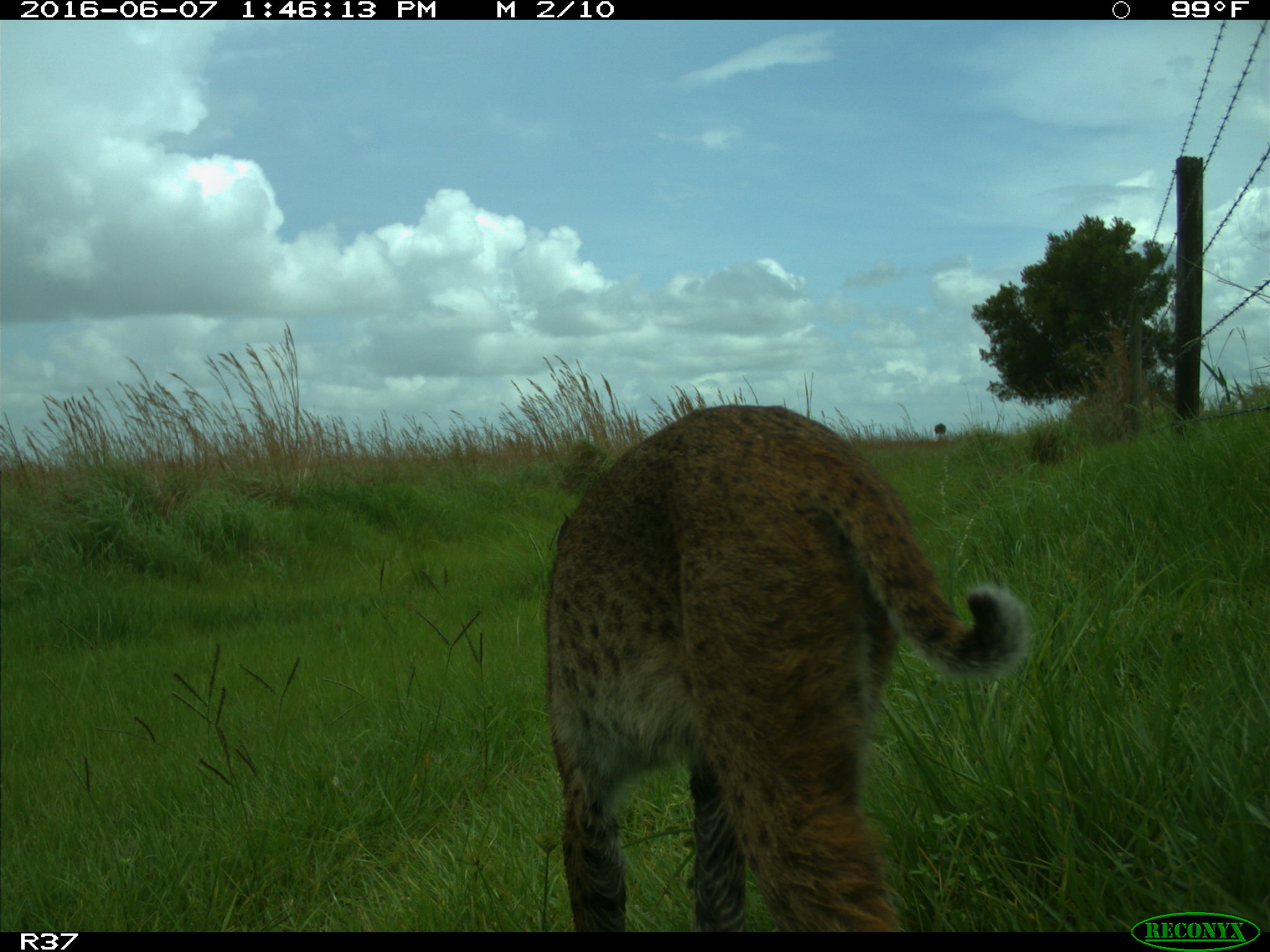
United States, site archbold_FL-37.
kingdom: Animalia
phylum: Chordata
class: Mammalia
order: Carnivora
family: Felidae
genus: Lynx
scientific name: Lynx rufus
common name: bobcat